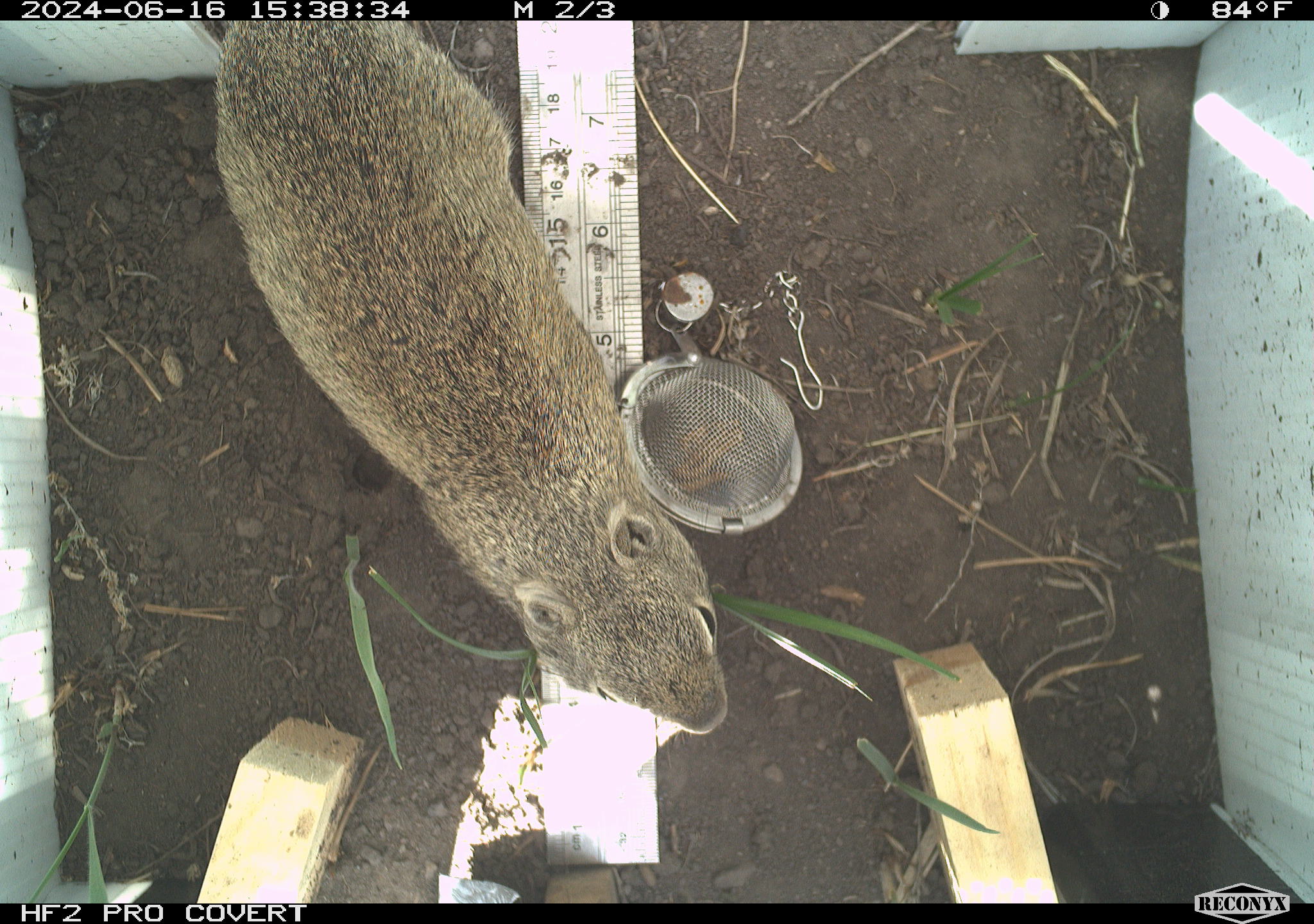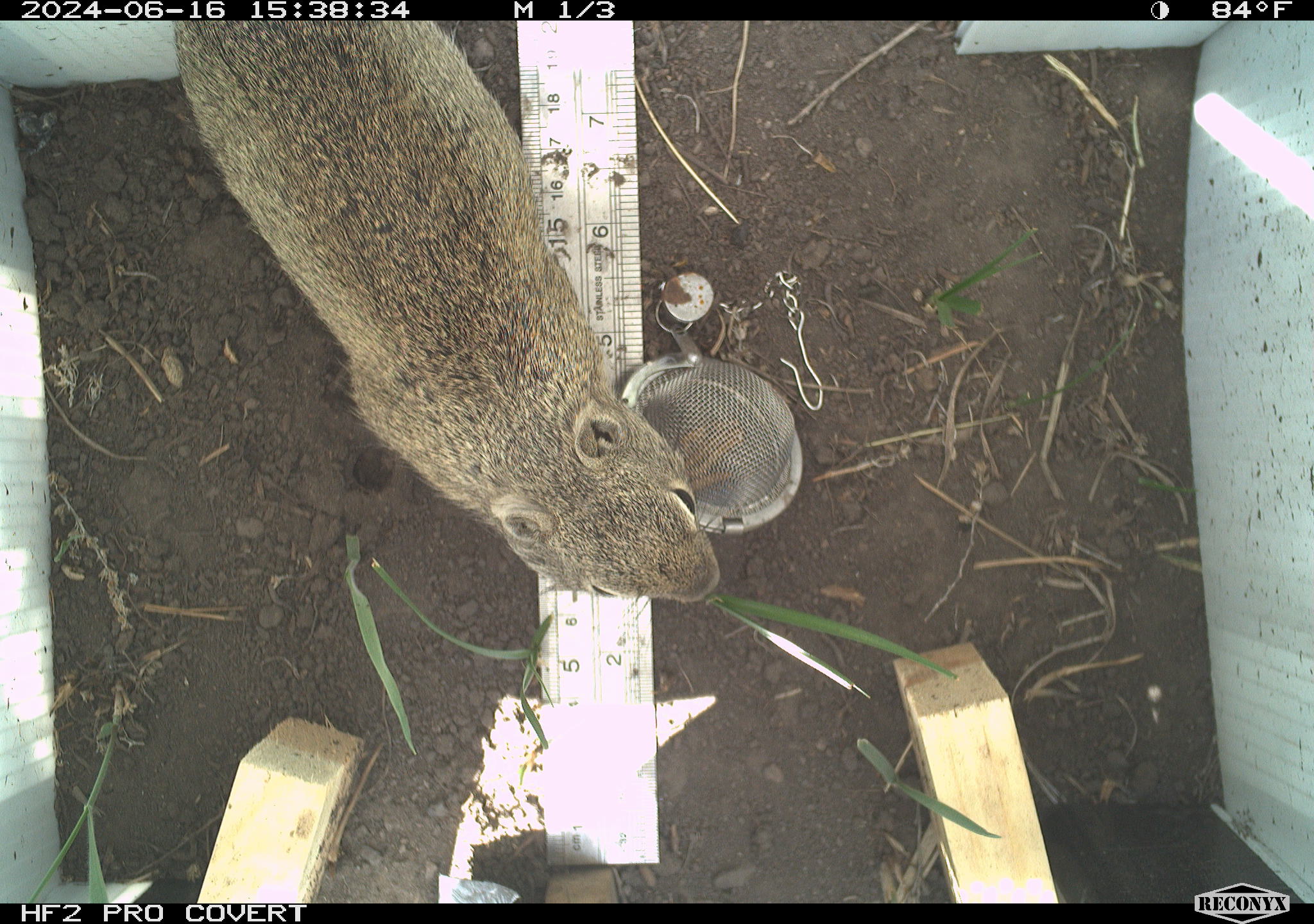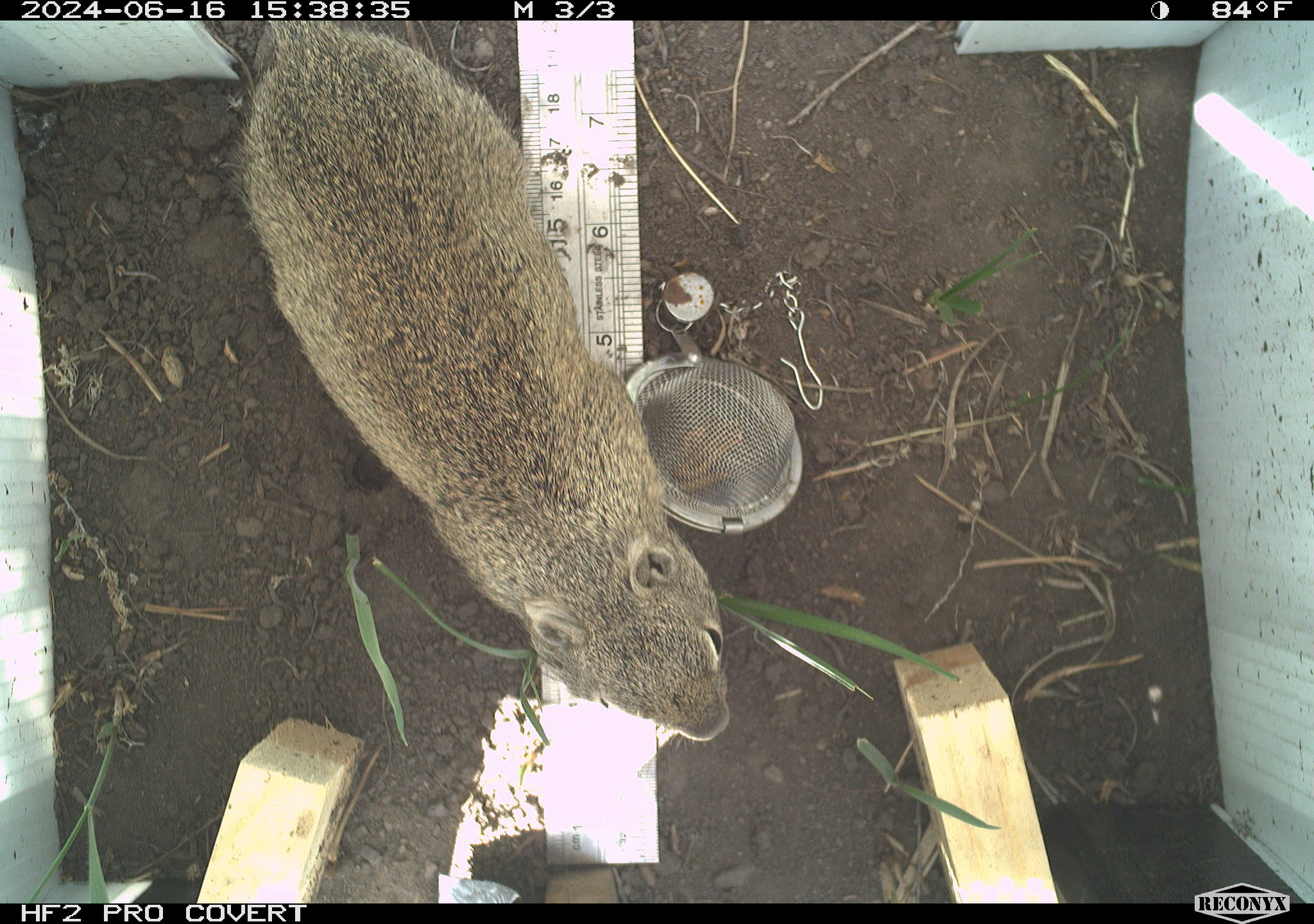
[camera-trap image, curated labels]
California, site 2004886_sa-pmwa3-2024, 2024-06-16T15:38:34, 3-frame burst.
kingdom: Animalia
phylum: Chordata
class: Mammalia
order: Rodentia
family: Sciuridae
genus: Urocitellus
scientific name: Urocitellus beldingi beldingi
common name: belding's ground squirrel